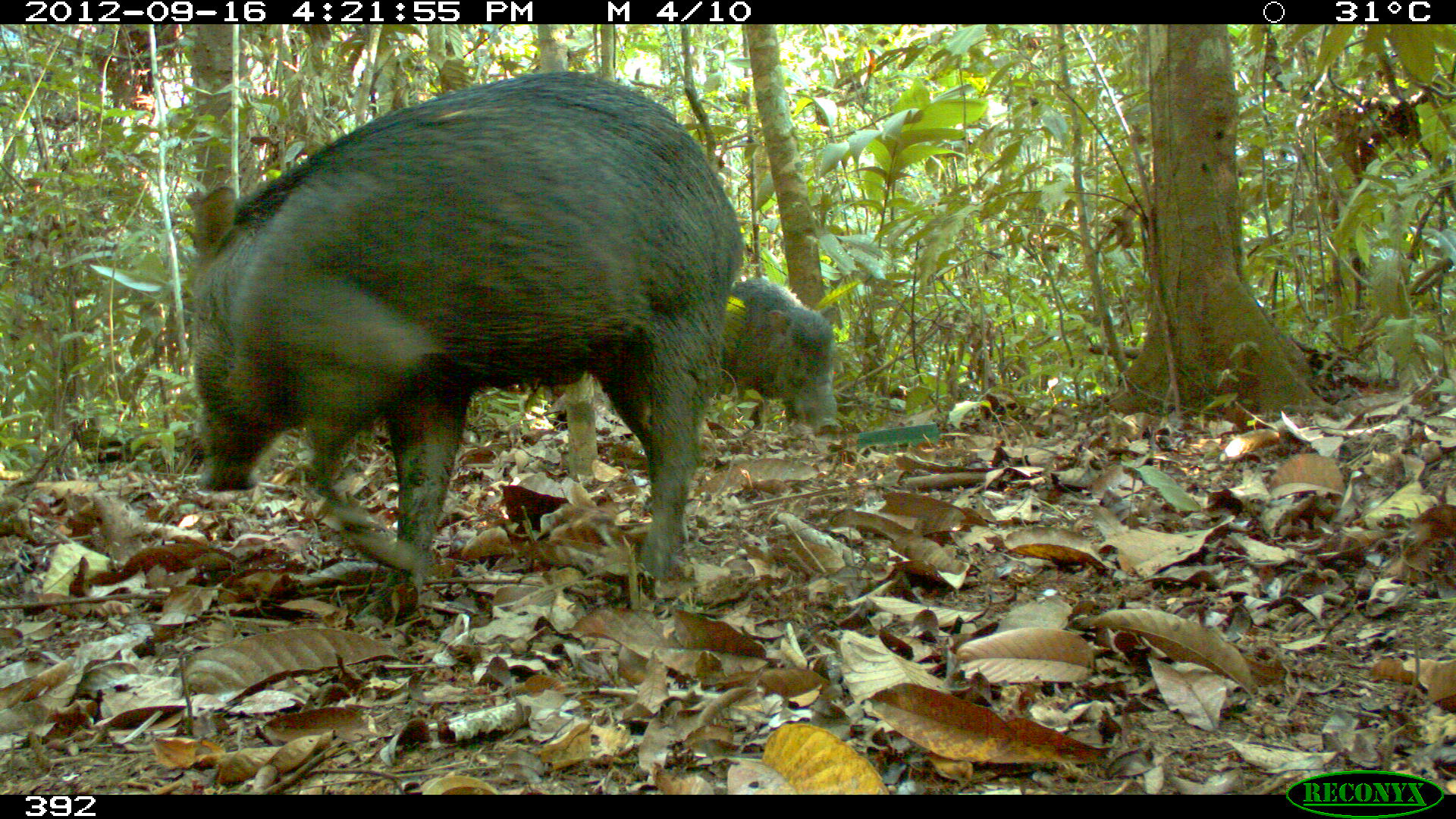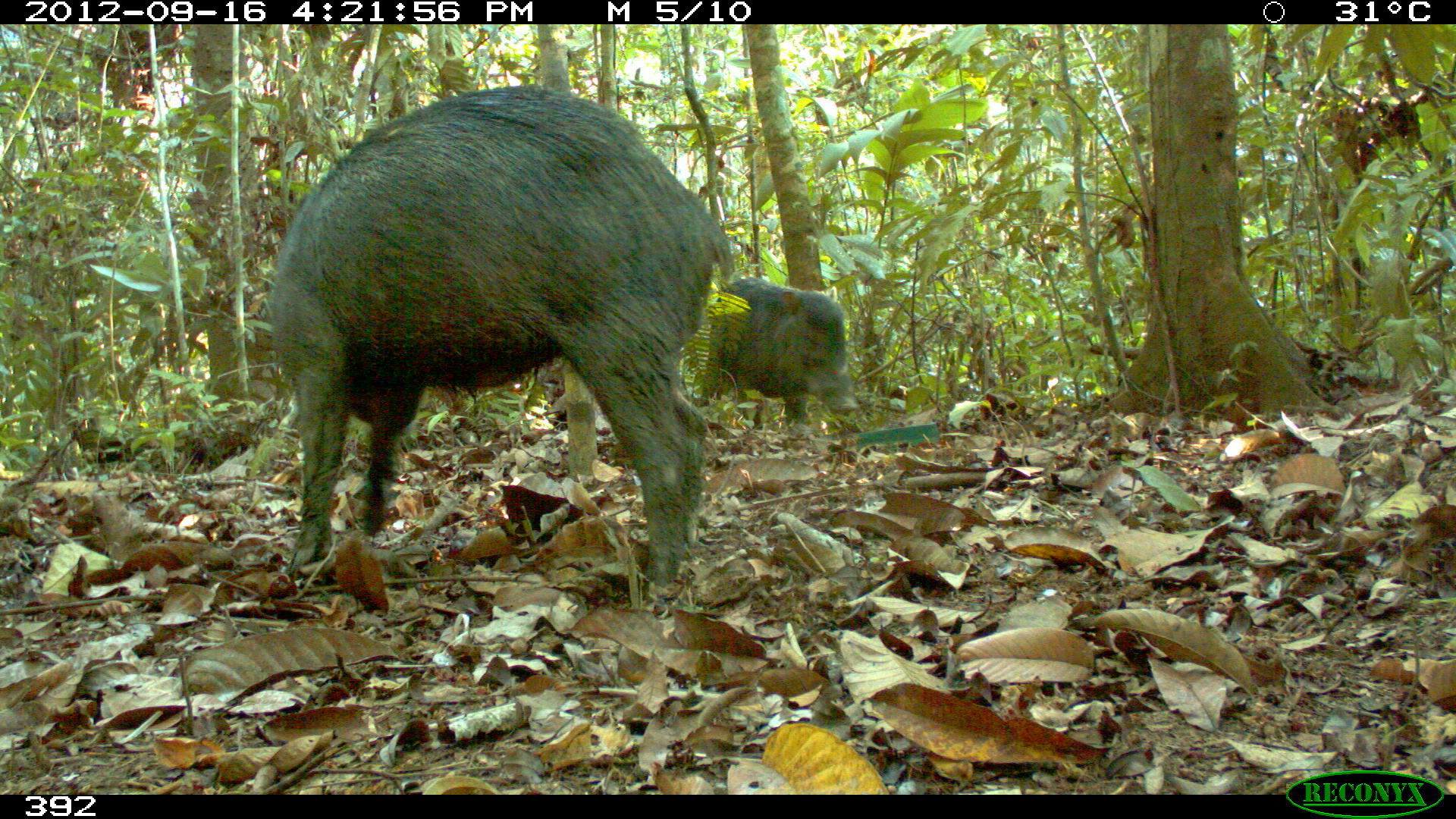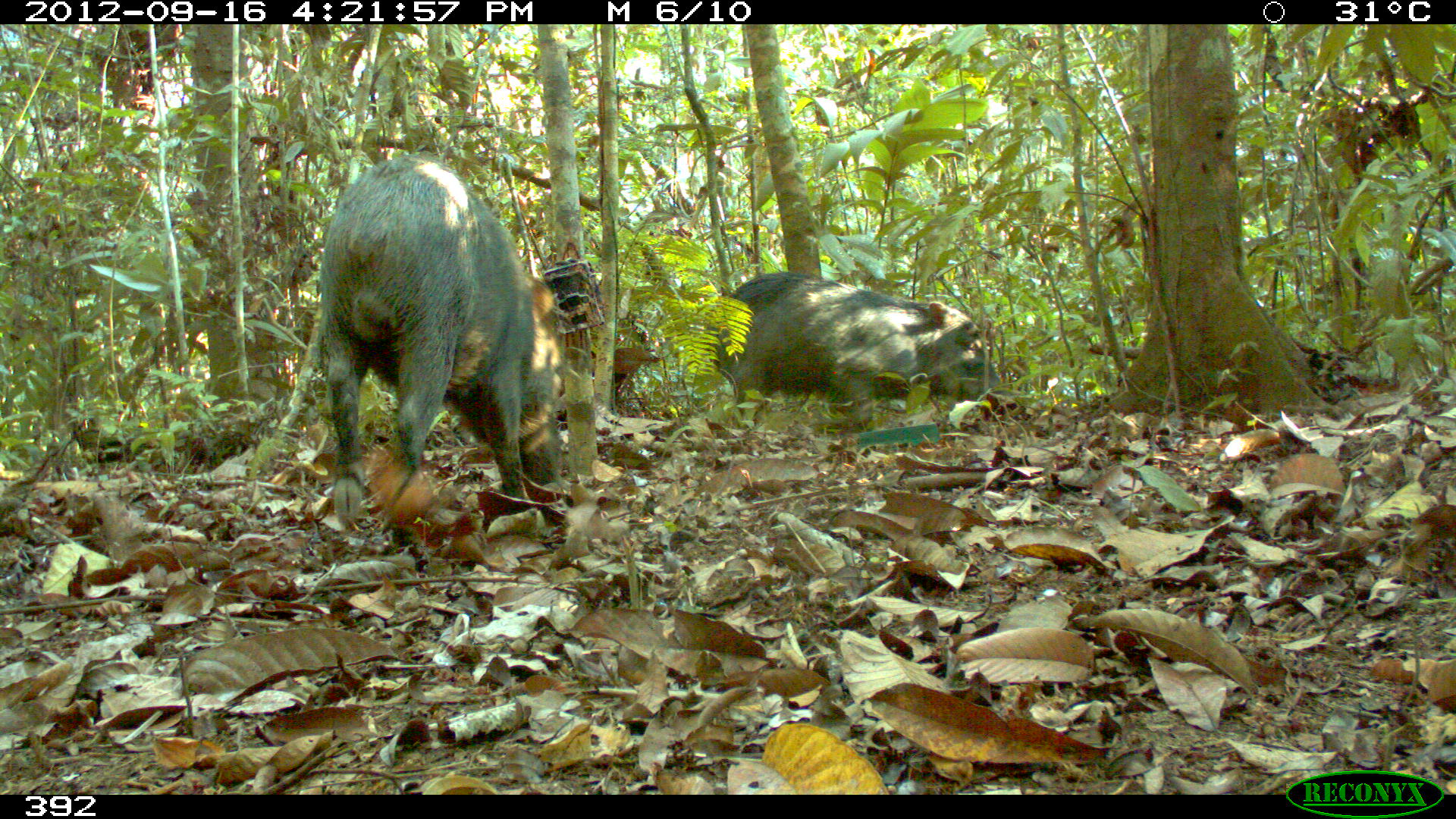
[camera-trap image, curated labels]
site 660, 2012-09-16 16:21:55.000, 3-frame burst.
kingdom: Animalia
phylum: Chordata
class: Mammalia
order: Artiodactyla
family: Tayassuidae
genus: Tayassu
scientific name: Tayassu pecari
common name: white-lipped peccary